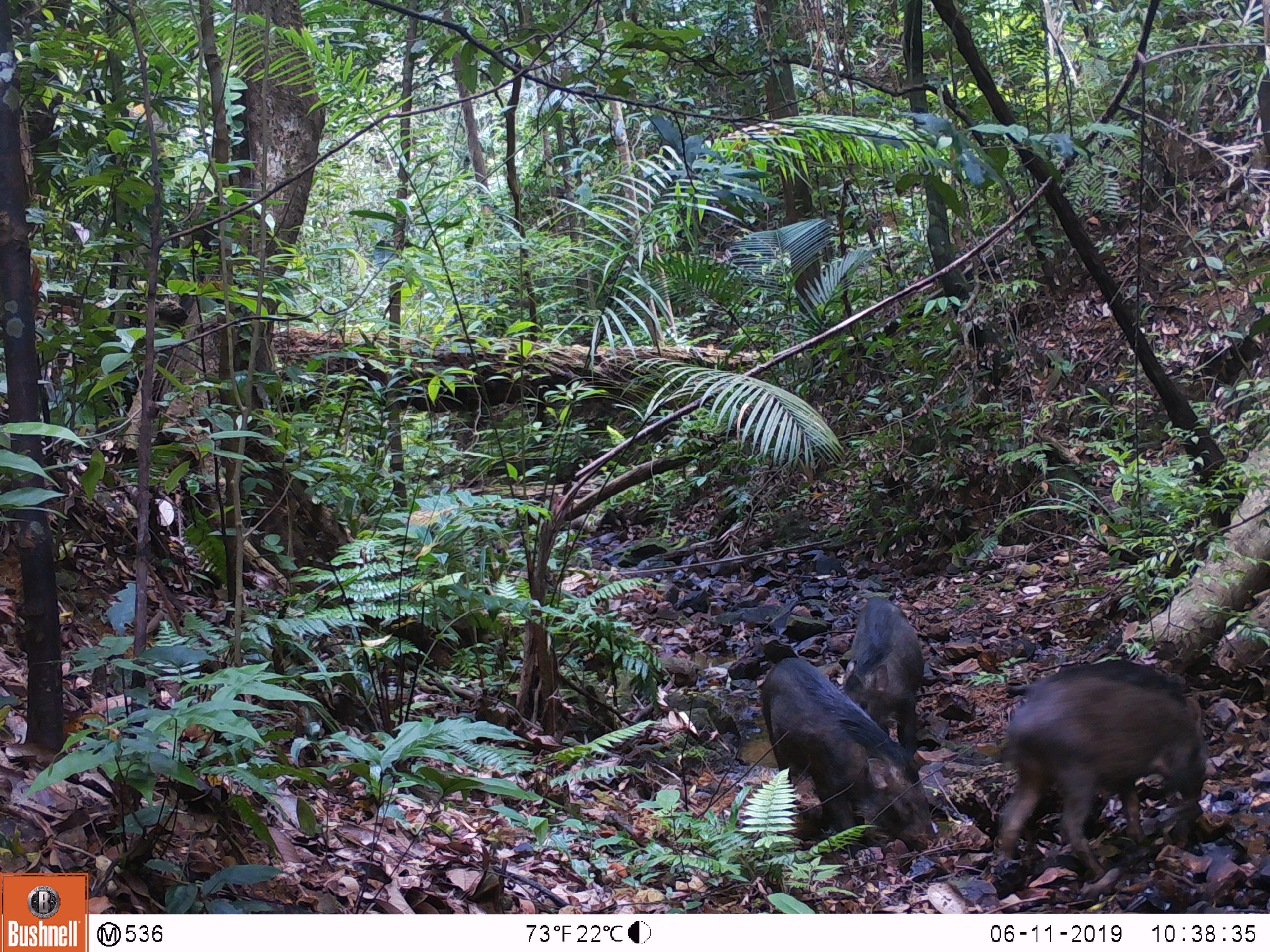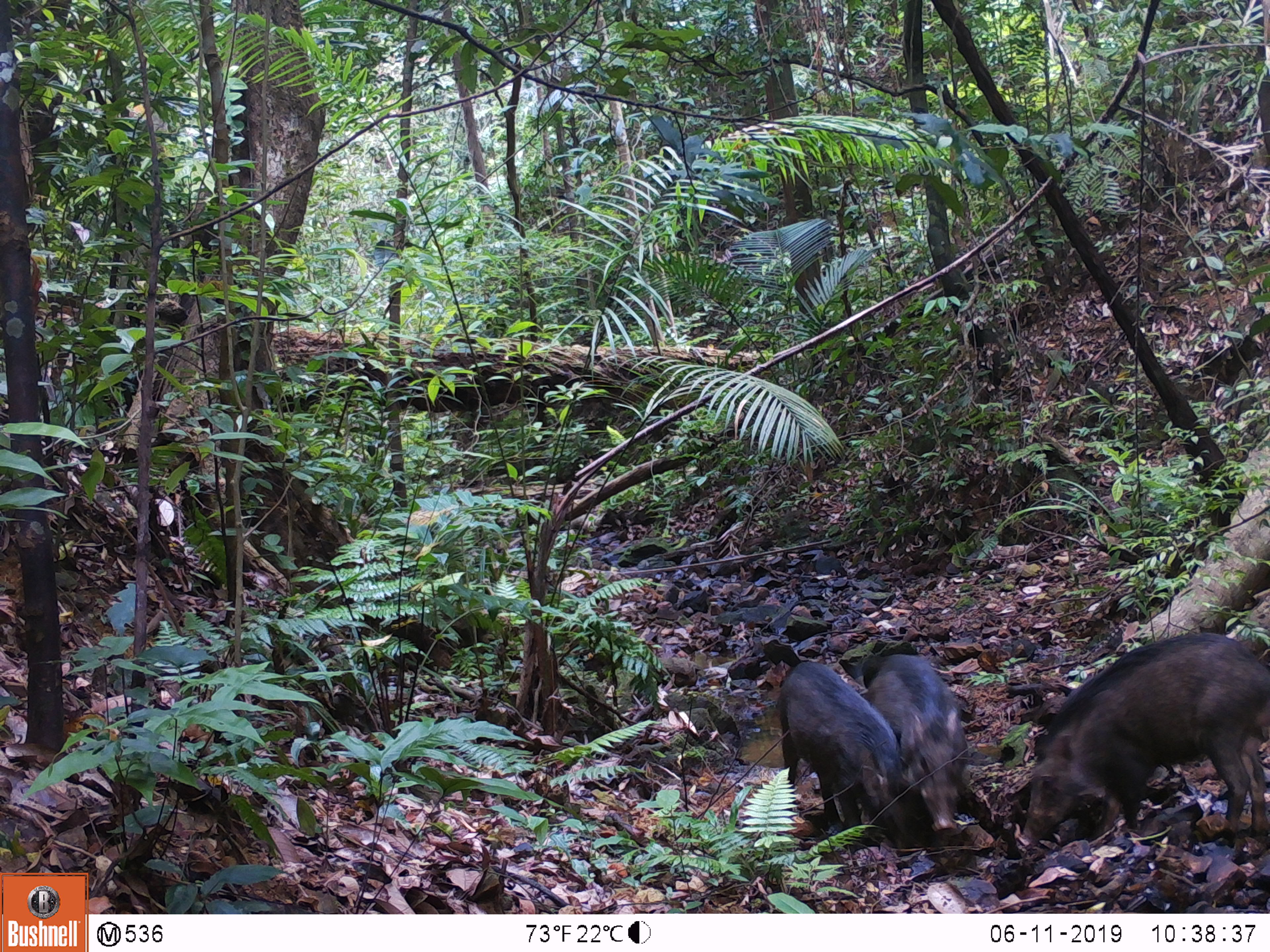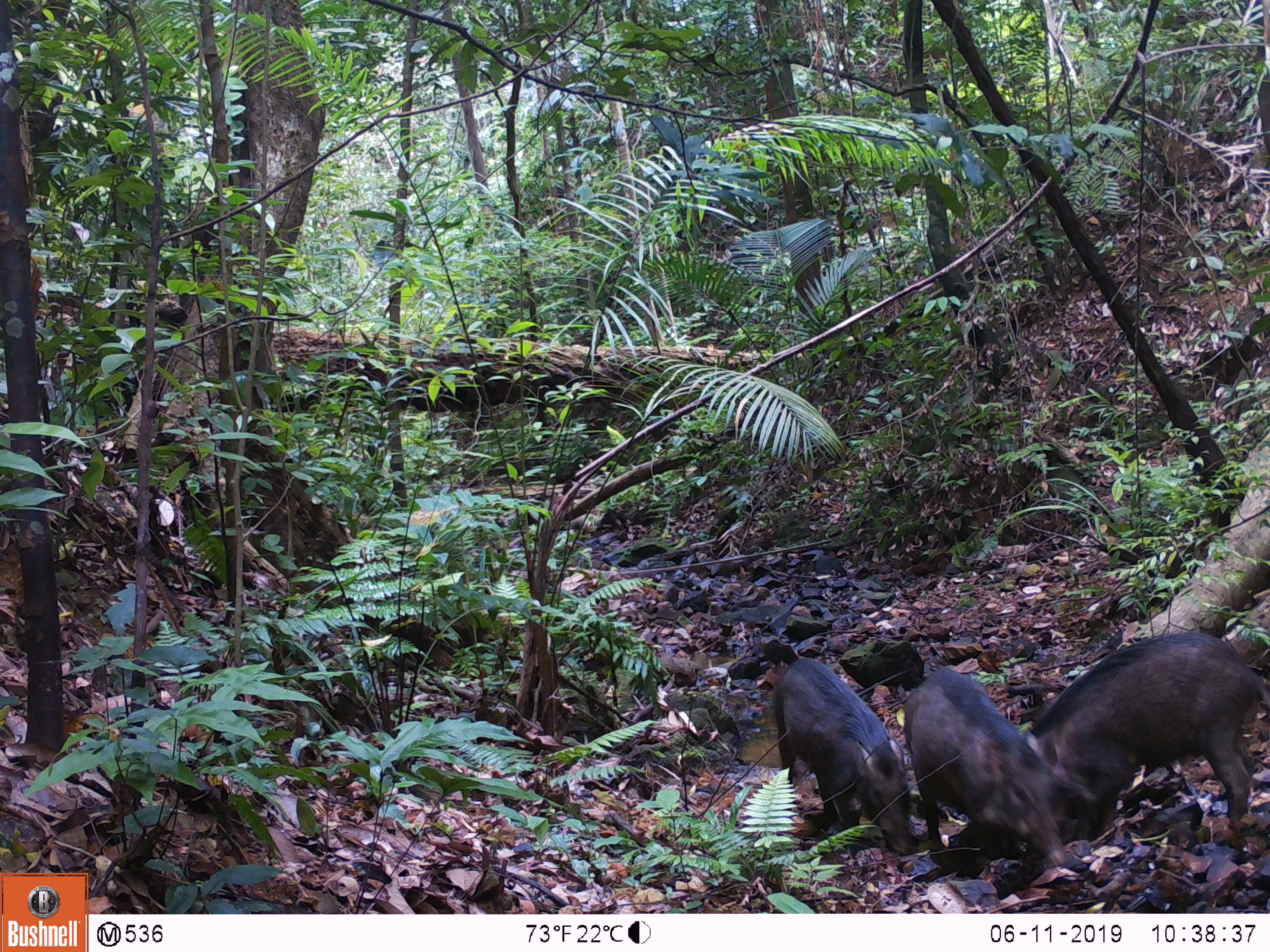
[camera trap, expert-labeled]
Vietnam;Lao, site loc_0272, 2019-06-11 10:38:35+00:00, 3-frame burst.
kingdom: Animalia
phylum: Chordata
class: Mammalia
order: Artiodactyla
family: Suidae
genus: Sus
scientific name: Sus scrofa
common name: eurasian wild pig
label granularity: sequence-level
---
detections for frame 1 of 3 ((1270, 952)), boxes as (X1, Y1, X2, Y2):
eurasian wild pig: (993, 657, 1209, 878); (759, 657, 939, 858); (842, 596, 924, 756)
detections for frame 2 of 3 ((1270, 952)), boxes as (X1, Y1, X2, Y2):
eurasian wild pig: (1019, 632, 1268, 846); (776, 660, 922, 850); (858, 653, 969, 832)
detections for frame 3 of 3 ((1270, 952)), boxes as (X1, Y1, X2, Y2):
eurasian wild pig: (951, 631, 1269, 852); (902, 661, 1070, 869); (773, 657, 910, 856)